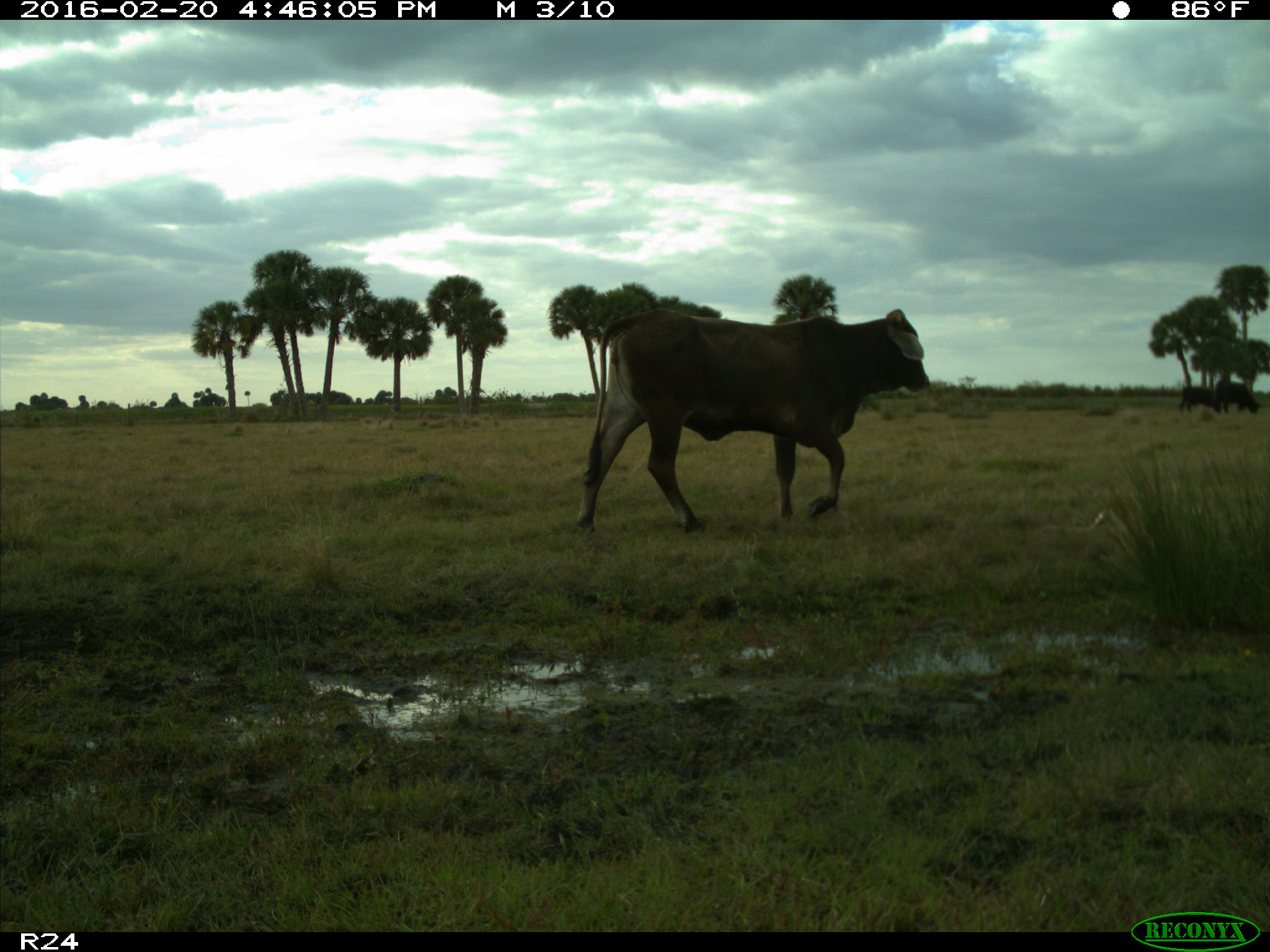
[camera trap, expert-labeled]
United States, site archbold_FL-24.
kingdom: Animalia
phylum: Chordata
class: Mammalia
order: Artiodactyla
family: Bovidae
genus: Bos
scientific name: Bos taurus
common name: domestic cow